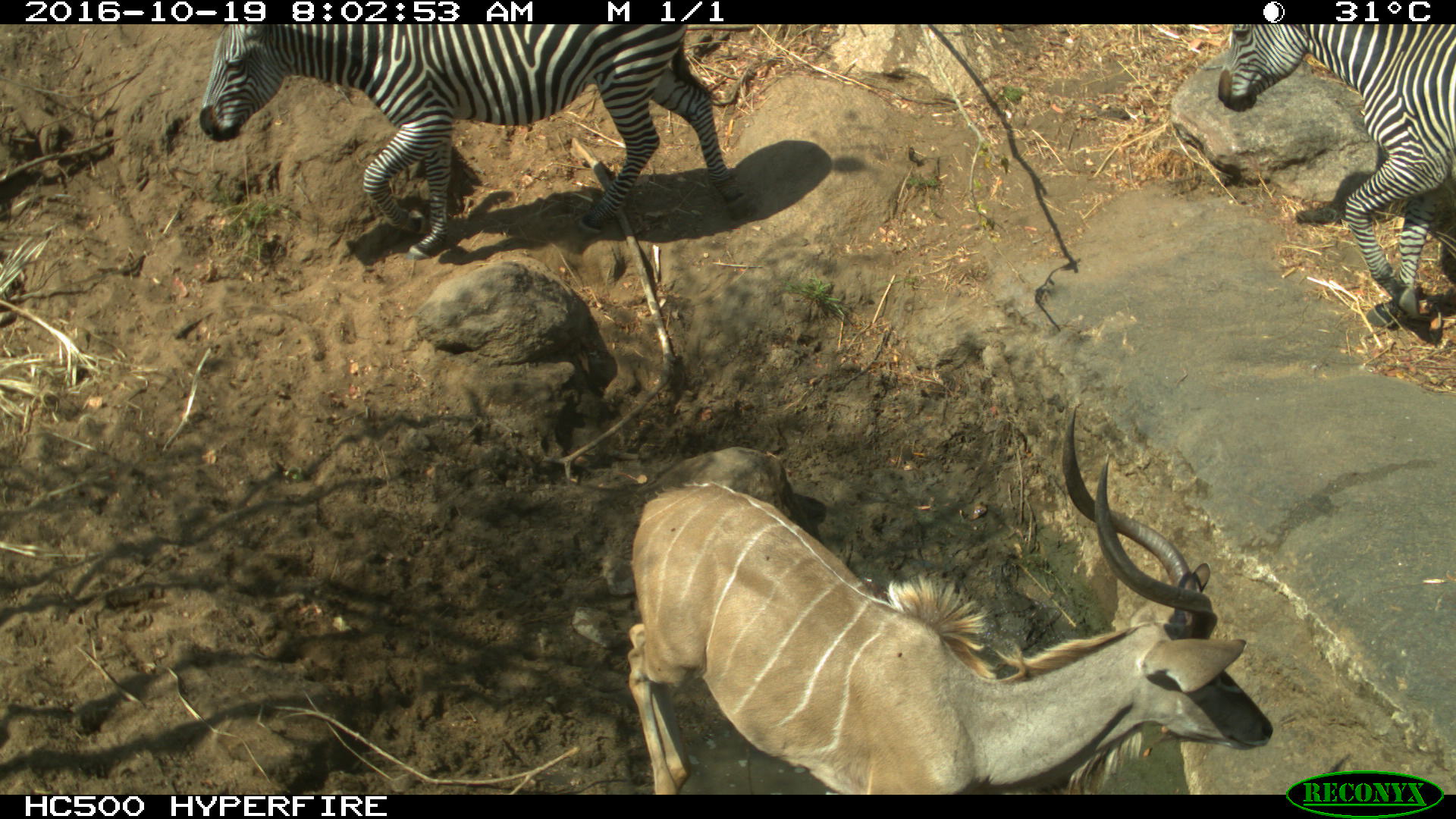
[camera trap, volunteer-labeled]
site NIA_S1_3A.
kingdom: Animalia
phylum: Chordata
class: Mammalia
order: Artiodactyla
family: Bovidae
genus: Tragelaphus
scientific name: Tragelaphus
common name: kudu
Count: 1.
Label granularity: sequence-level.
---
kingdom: Animalia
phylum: Chordata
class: Mammalia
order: Perissodactyla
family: Equidae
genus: Equus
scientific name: Equus quagga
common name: plains zebra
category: zebraplains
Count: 2.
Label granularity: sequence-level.